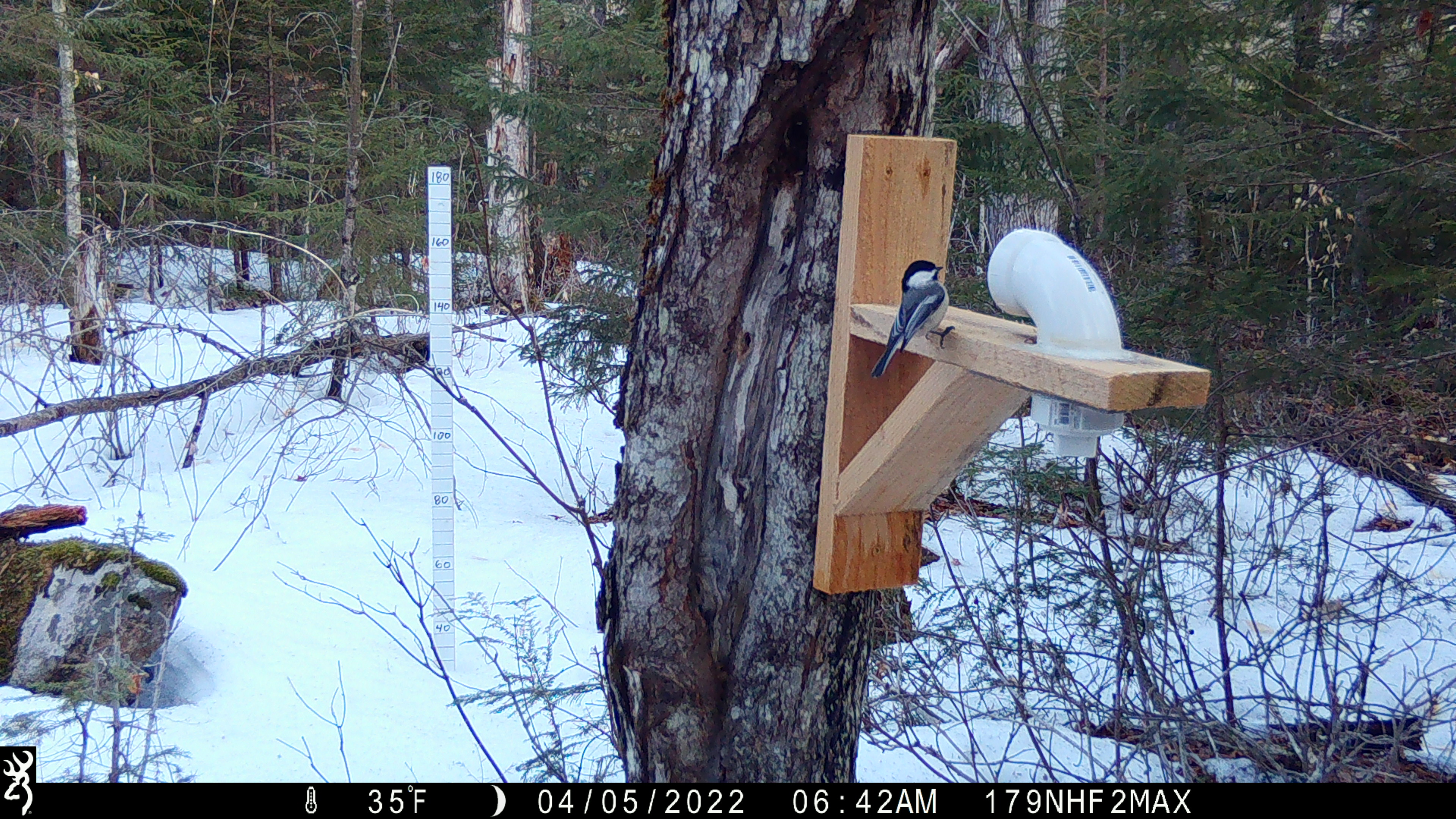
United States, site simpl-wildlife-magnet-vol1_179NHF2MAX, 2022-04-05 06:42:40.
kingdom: Animalia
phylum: Chordata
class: Aves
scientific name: Aves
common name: bird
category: bird sp.